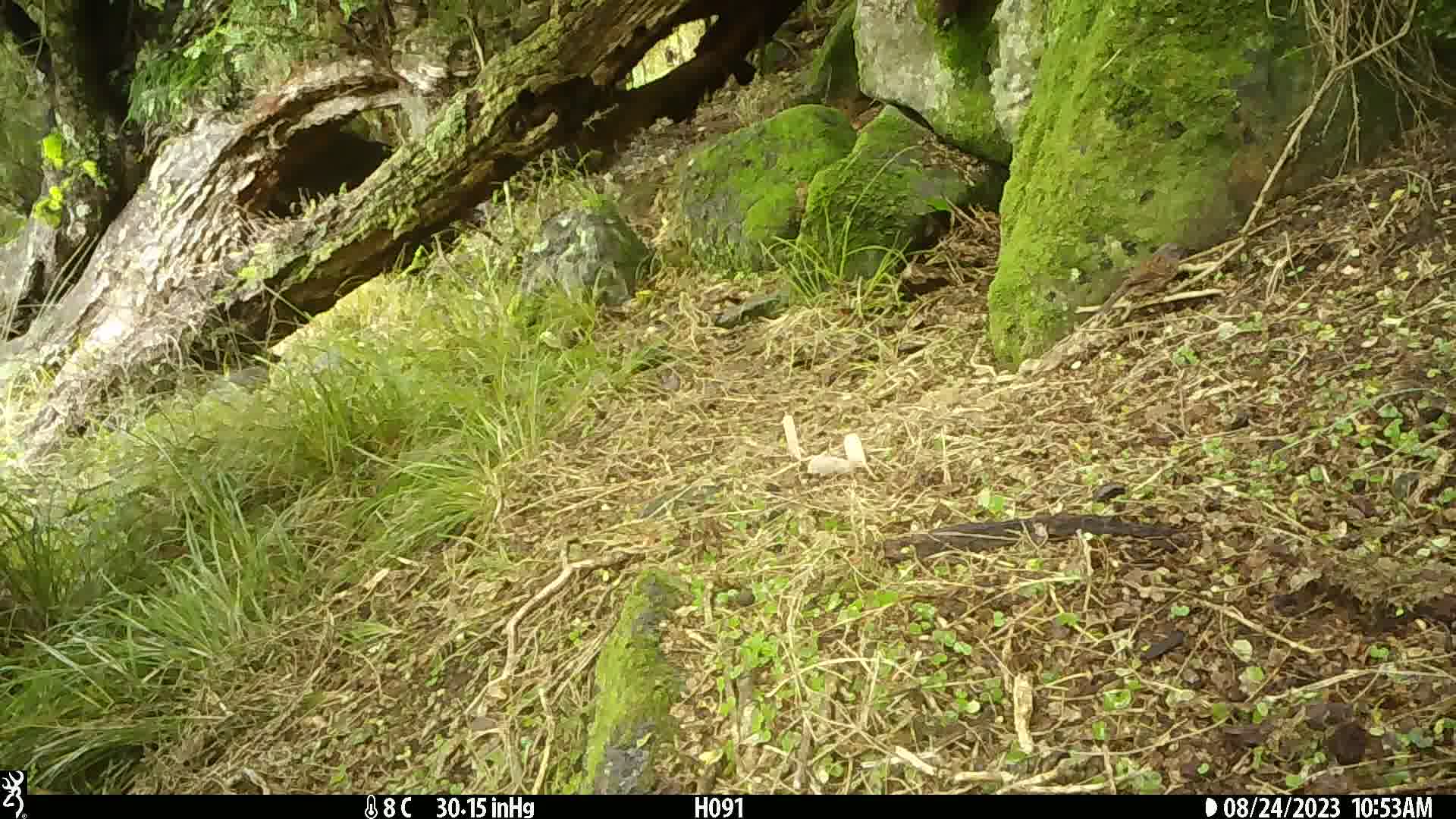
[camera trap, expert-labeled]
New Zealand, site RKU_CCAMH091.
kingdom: Animalia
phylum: Chordata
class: Aves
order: Passeriformes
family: Prunellidae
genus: Prunella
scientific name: Prunella modularis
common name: dunnock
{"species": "dunnock (Prunella modularis)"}